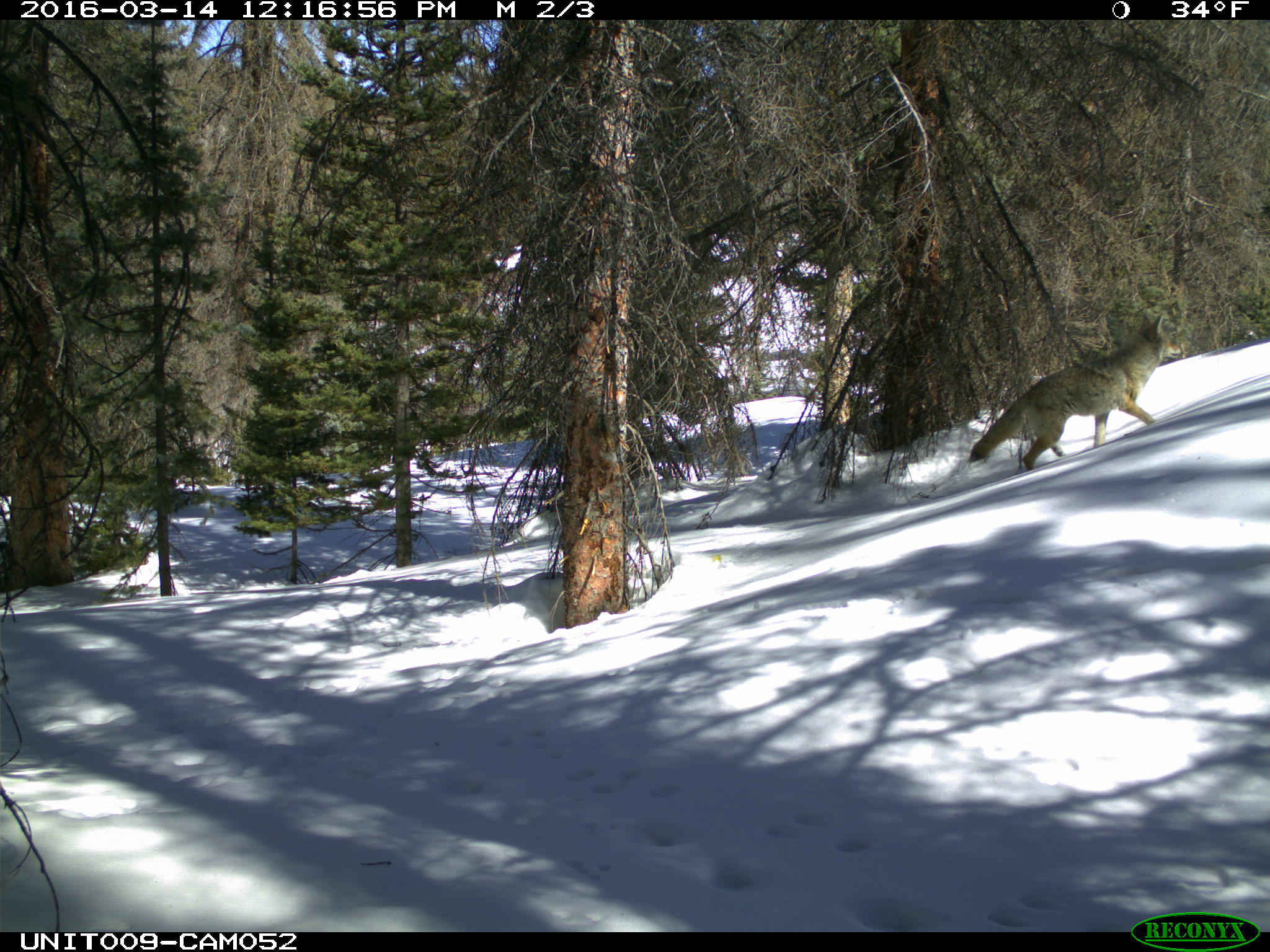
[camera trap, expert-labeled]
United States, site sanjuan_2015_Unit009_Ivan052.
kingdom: Animalia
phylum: Chordata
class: Mammalia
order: Carnivora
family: Canidae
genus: Canis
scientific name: Canis latrans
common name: coyote